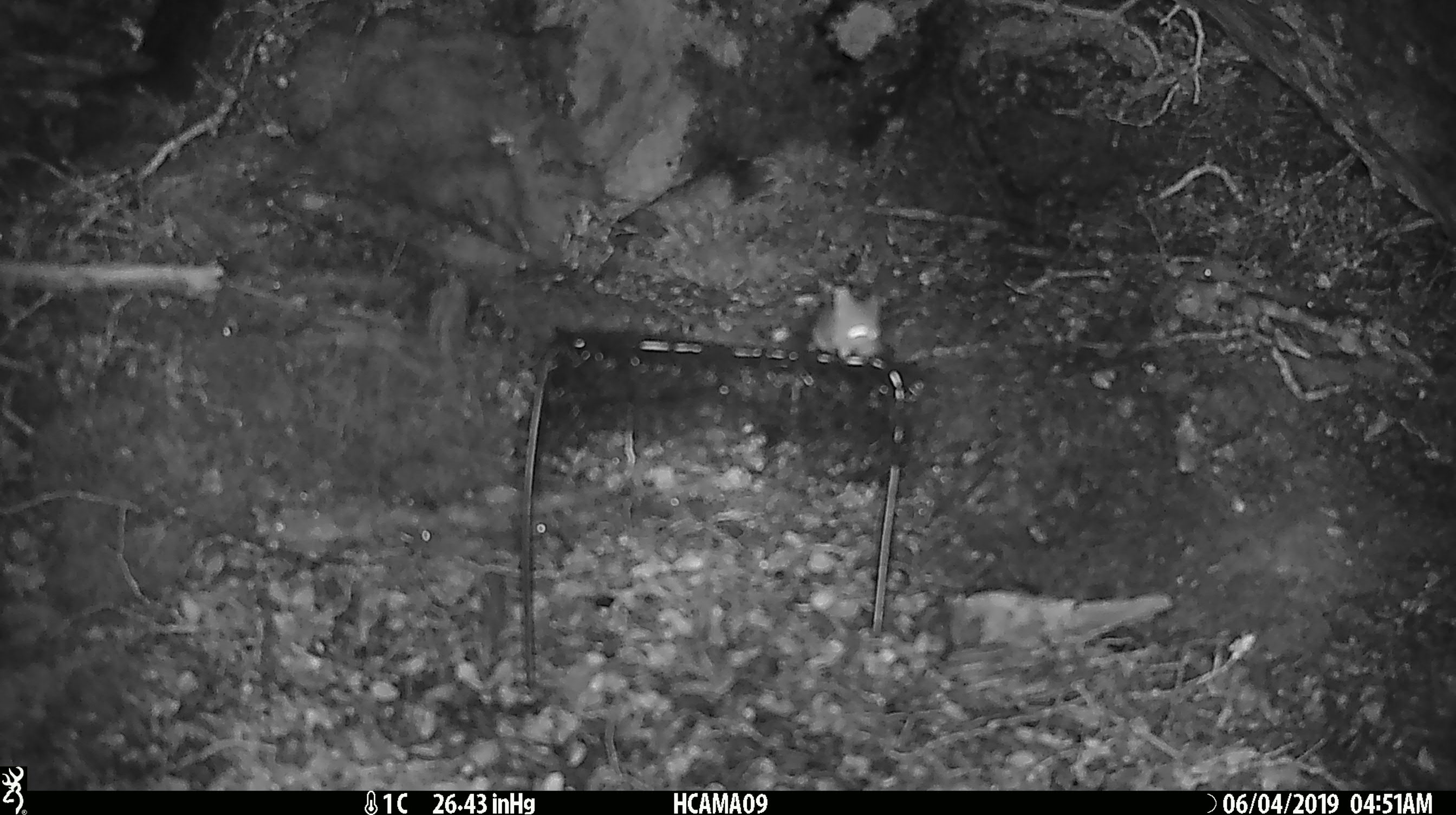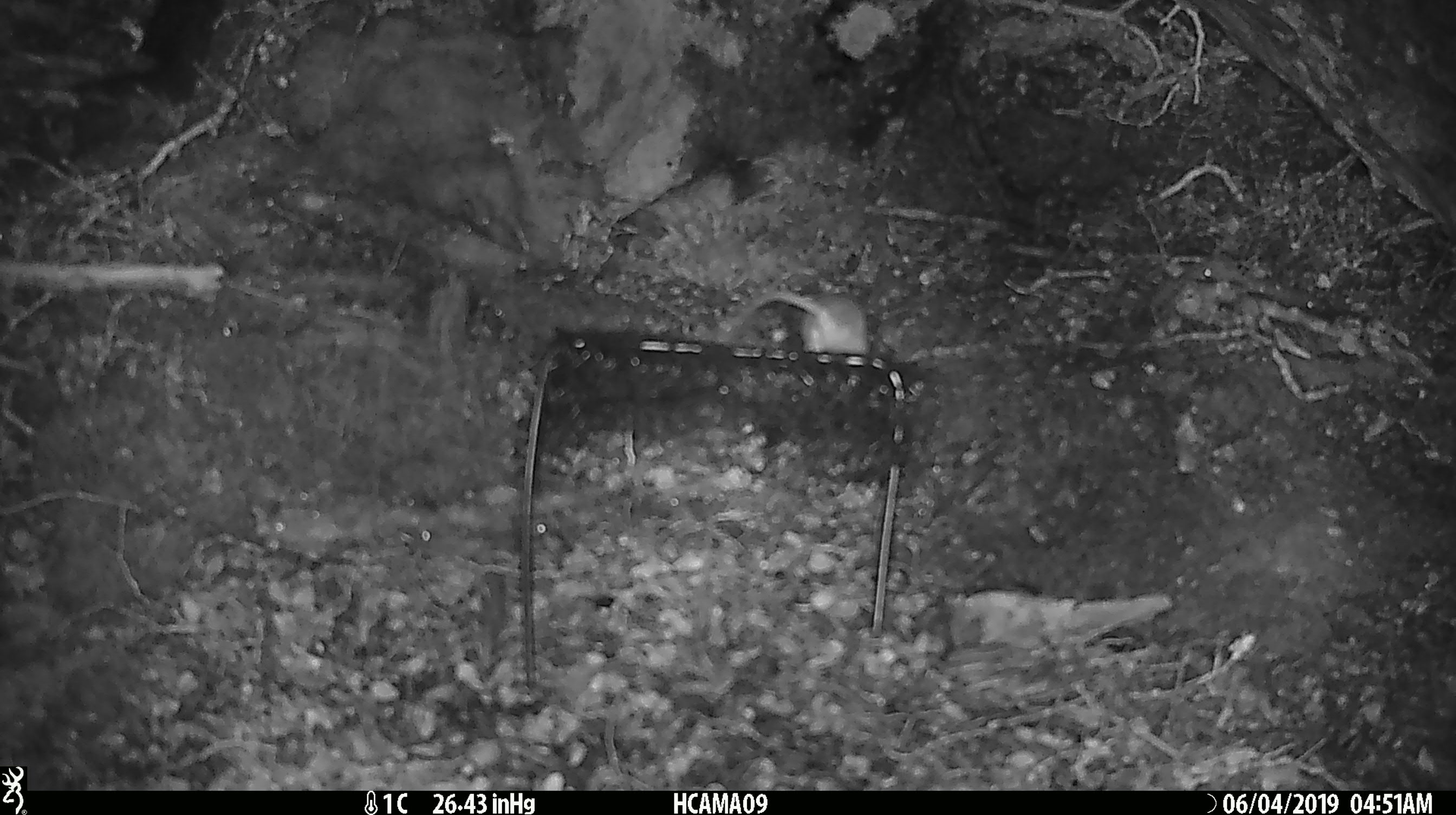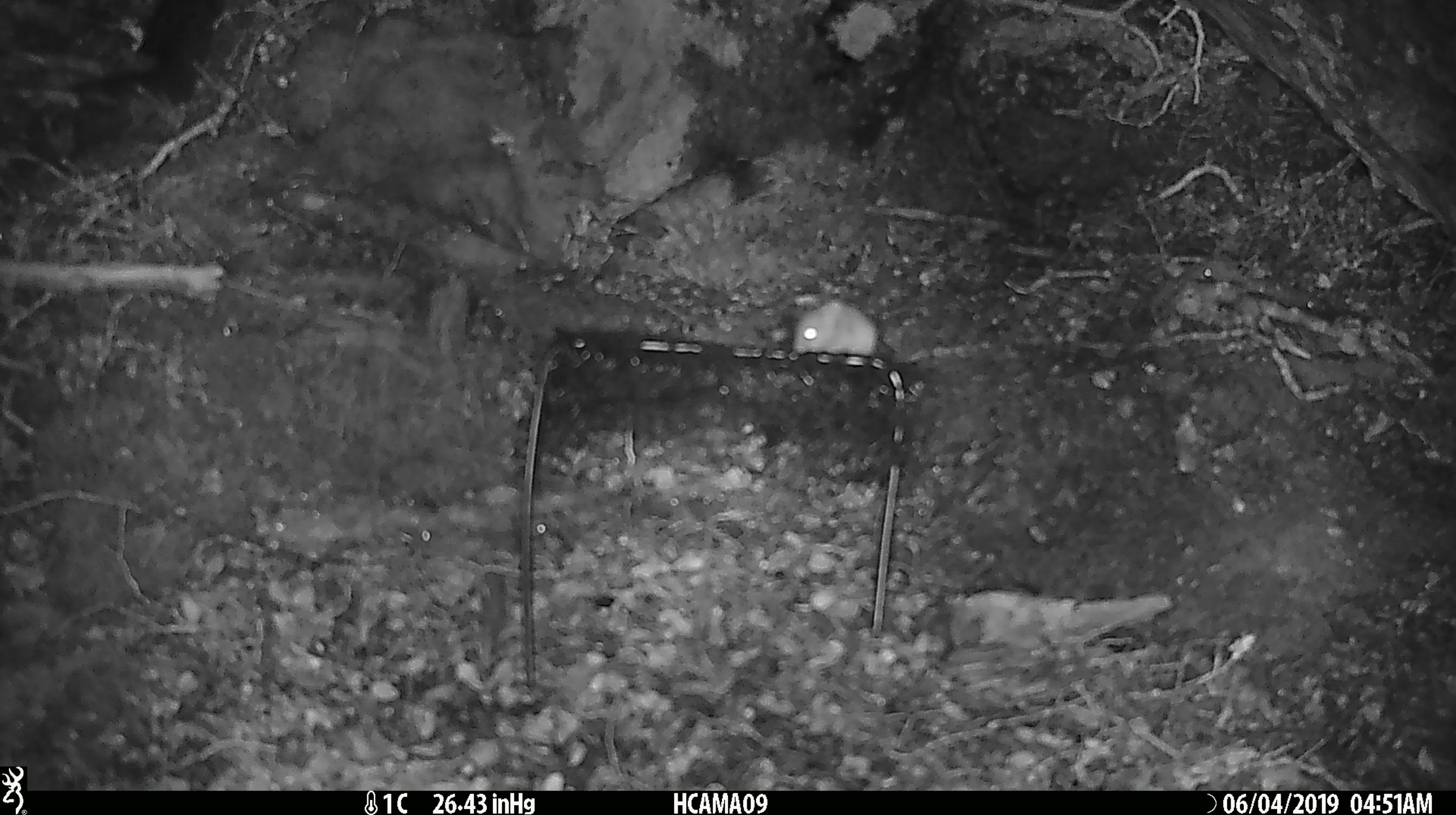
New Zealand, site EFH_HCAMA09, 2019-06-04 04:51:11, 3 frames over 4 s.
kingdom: Animalia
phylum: Chordata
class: Mammalia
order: Rodentia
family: Muridae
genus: Mus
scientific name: Mus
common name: mouse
Mouse (Mus).